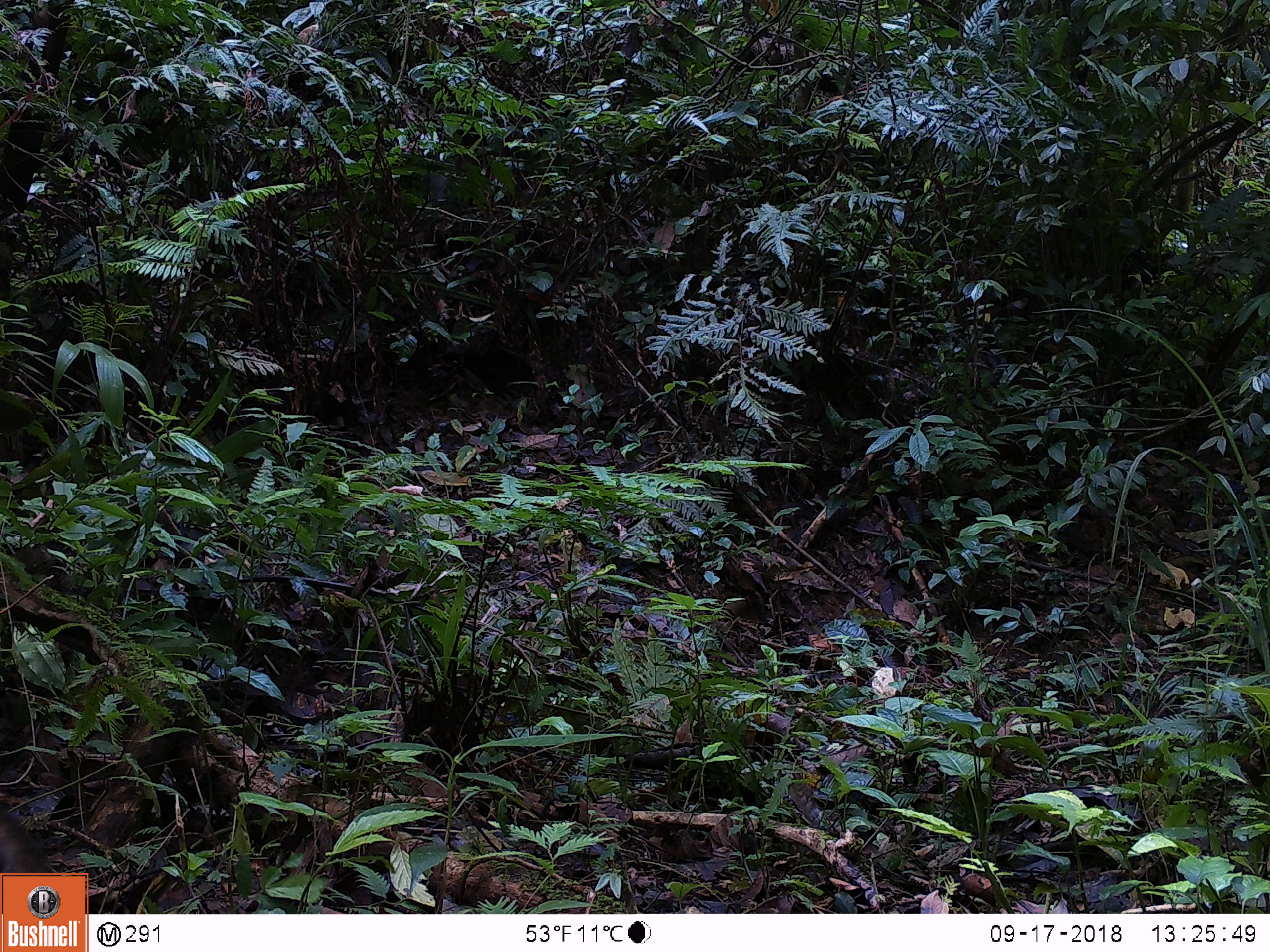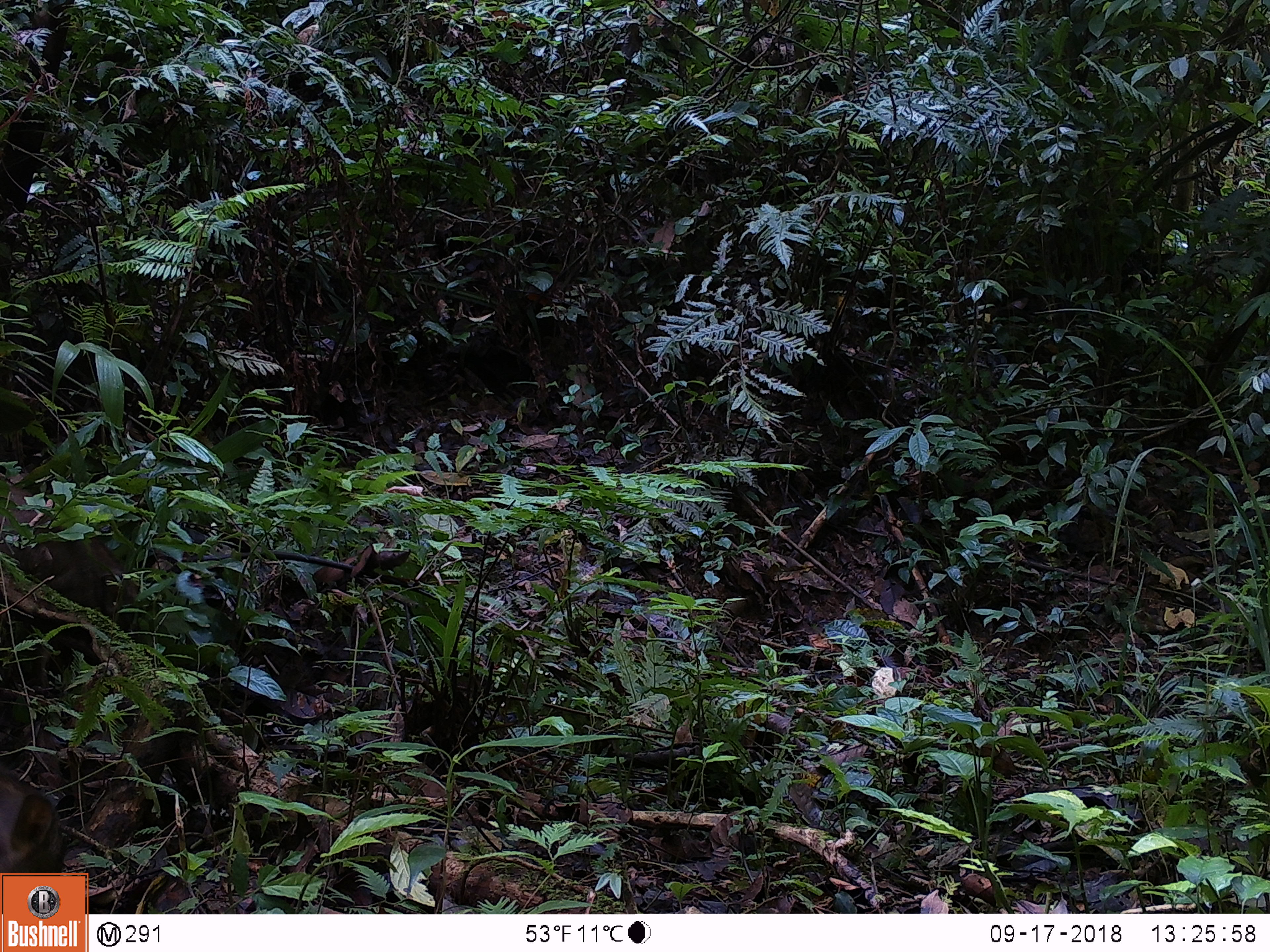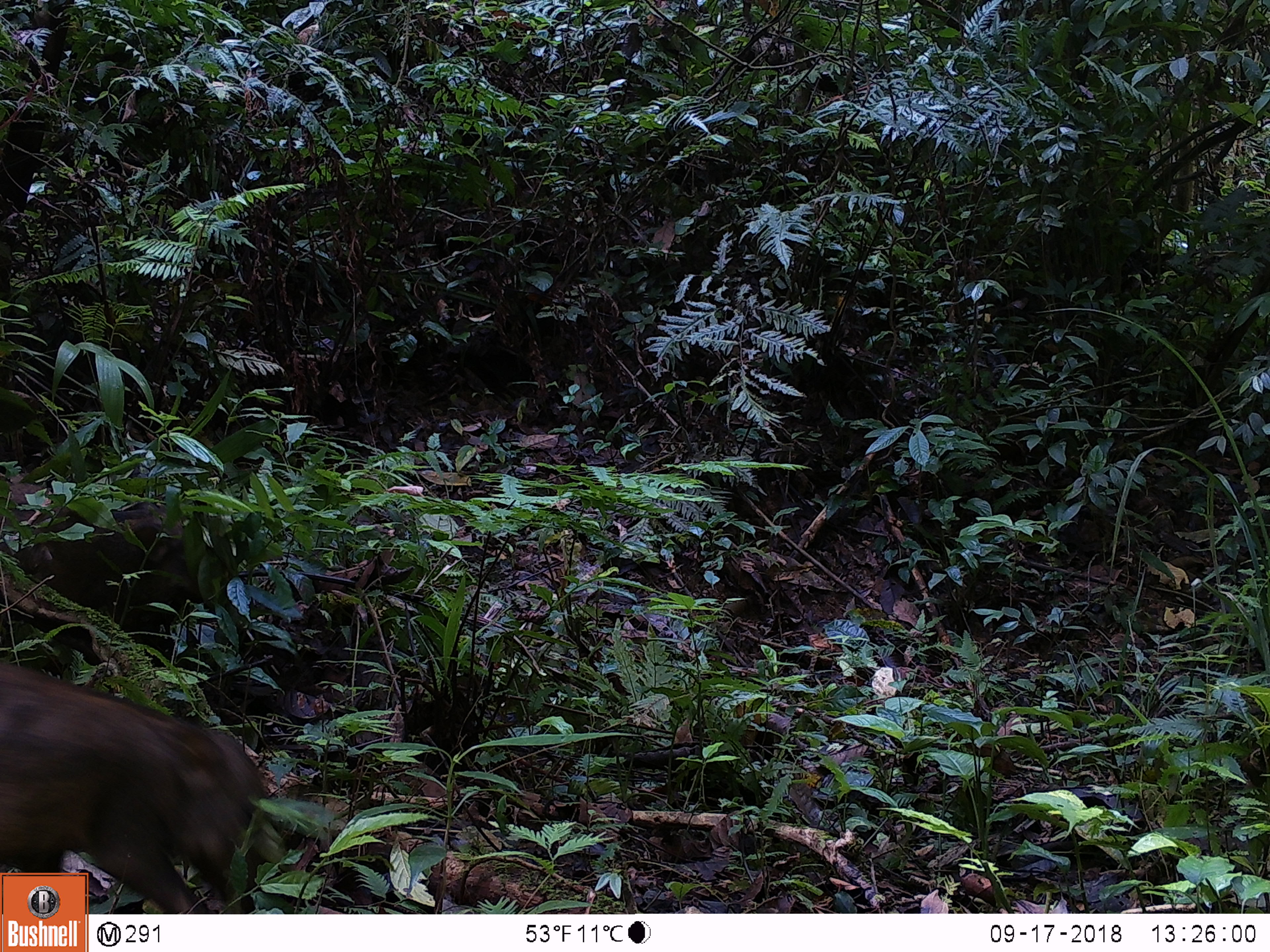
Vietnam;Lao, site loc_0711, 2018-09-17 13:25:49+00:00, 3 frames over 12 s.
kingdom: Animalia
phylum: Chordata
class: Mammalia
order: Artiodactyla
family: Suidae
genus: Sus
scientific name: Sus scrofa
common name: eurasian wild pig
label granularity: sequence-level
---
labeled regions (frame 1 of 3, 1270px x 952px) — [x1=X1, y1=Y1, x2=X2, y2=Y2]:
eurasian wild pig: [x1=0, y1=805, x2=58, y2=914]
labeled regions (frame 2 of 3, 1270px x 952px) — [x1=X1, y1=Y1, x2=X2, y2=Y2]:
eurasian wild pig: [x1=0, y1=469, x2=146, y2=686]; [x1=0, y1=762, x2=67, y2=914]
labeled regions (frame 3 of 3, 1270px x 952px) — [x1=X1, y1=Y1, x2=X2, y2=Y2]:
eurasian wild pig: [x1=0, y1=663, x2=273, y2=914]; [x1=0, y1=501, x2=206, y2=625]